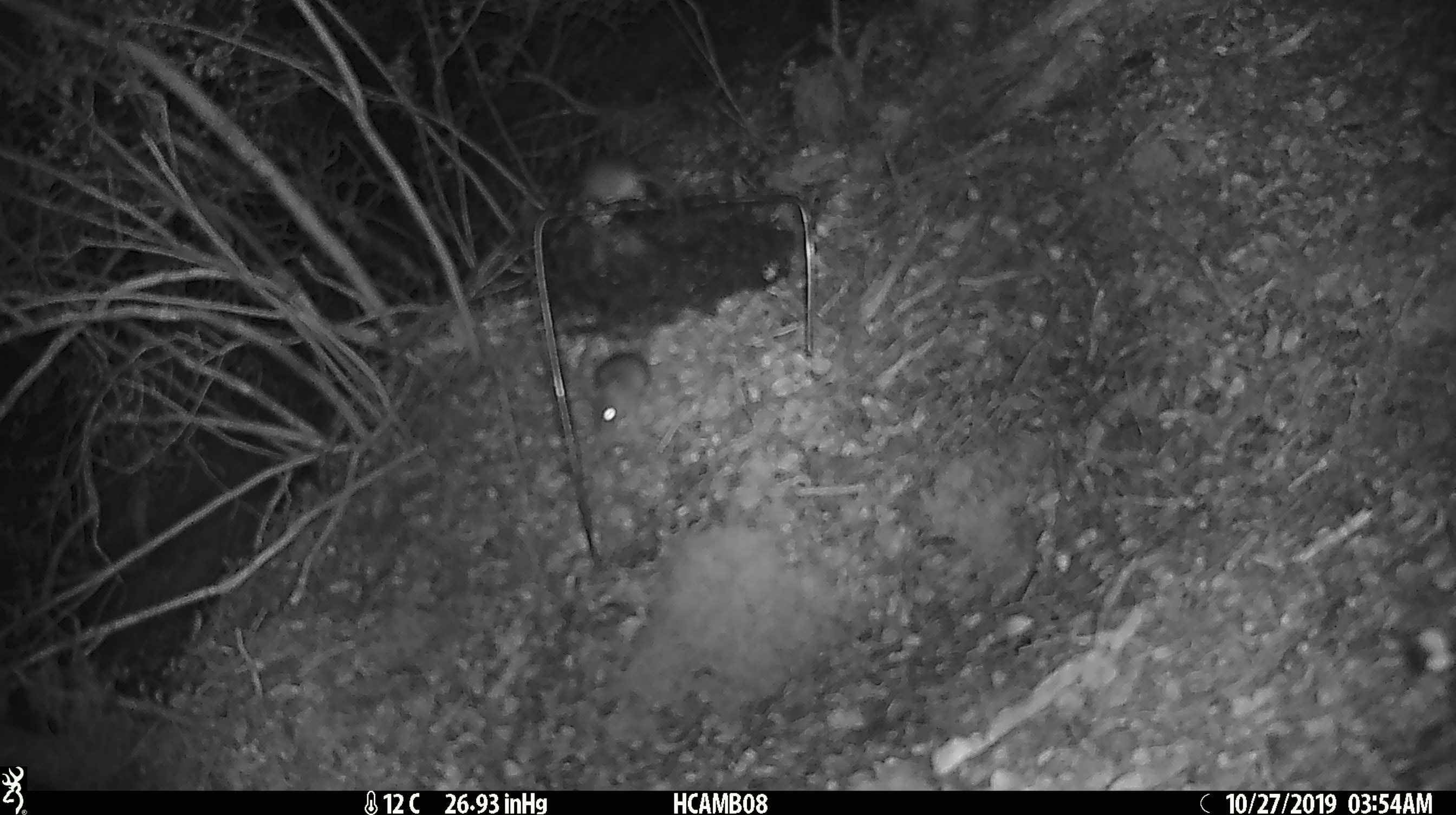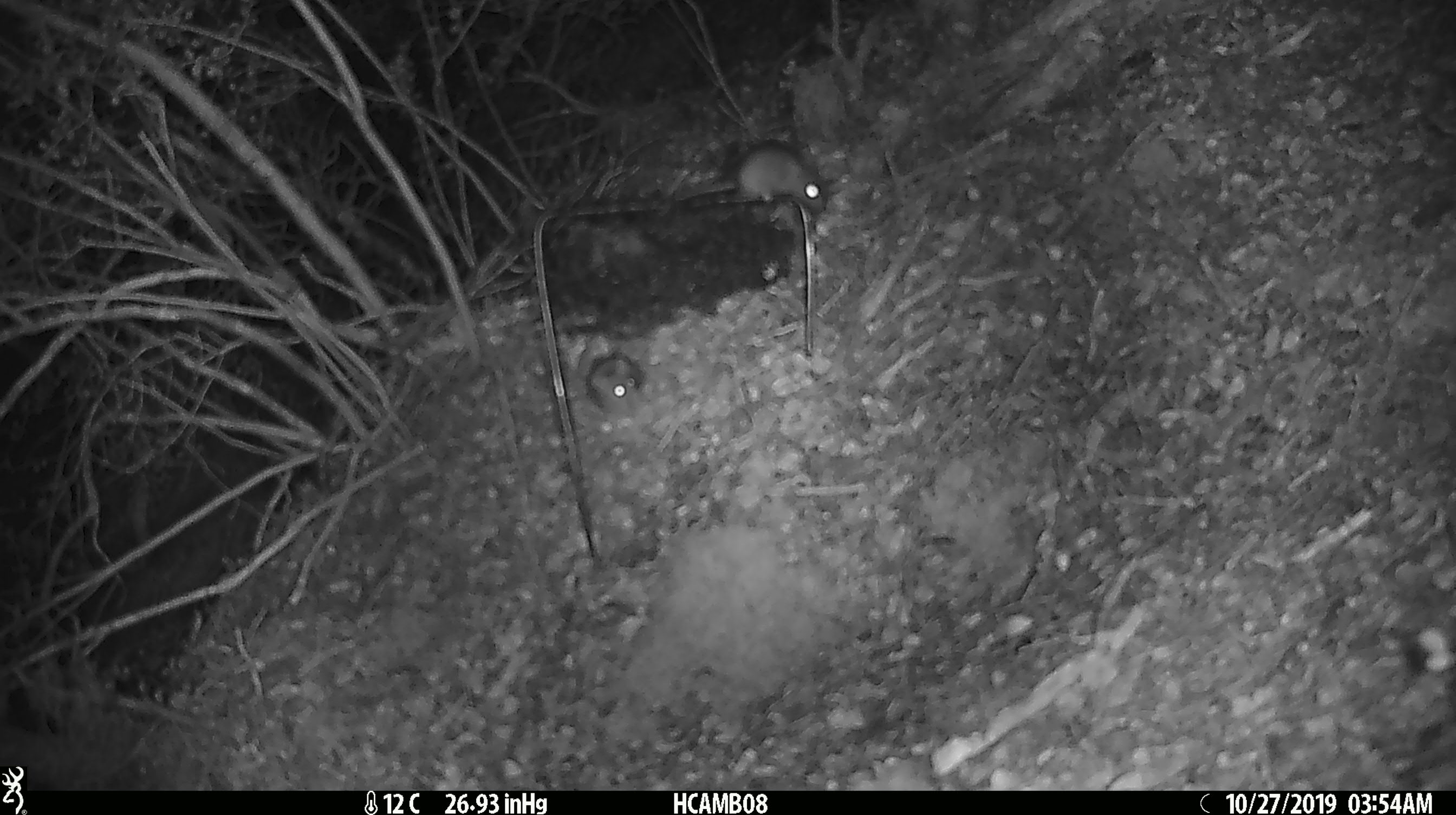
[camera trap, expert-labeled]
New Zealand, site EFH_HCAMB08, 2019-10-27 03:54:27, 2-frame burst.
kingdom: Animalia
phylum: Chordata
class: Mammalia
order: Rodentia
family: Muridae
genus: Mus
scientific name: Mus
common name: mouse